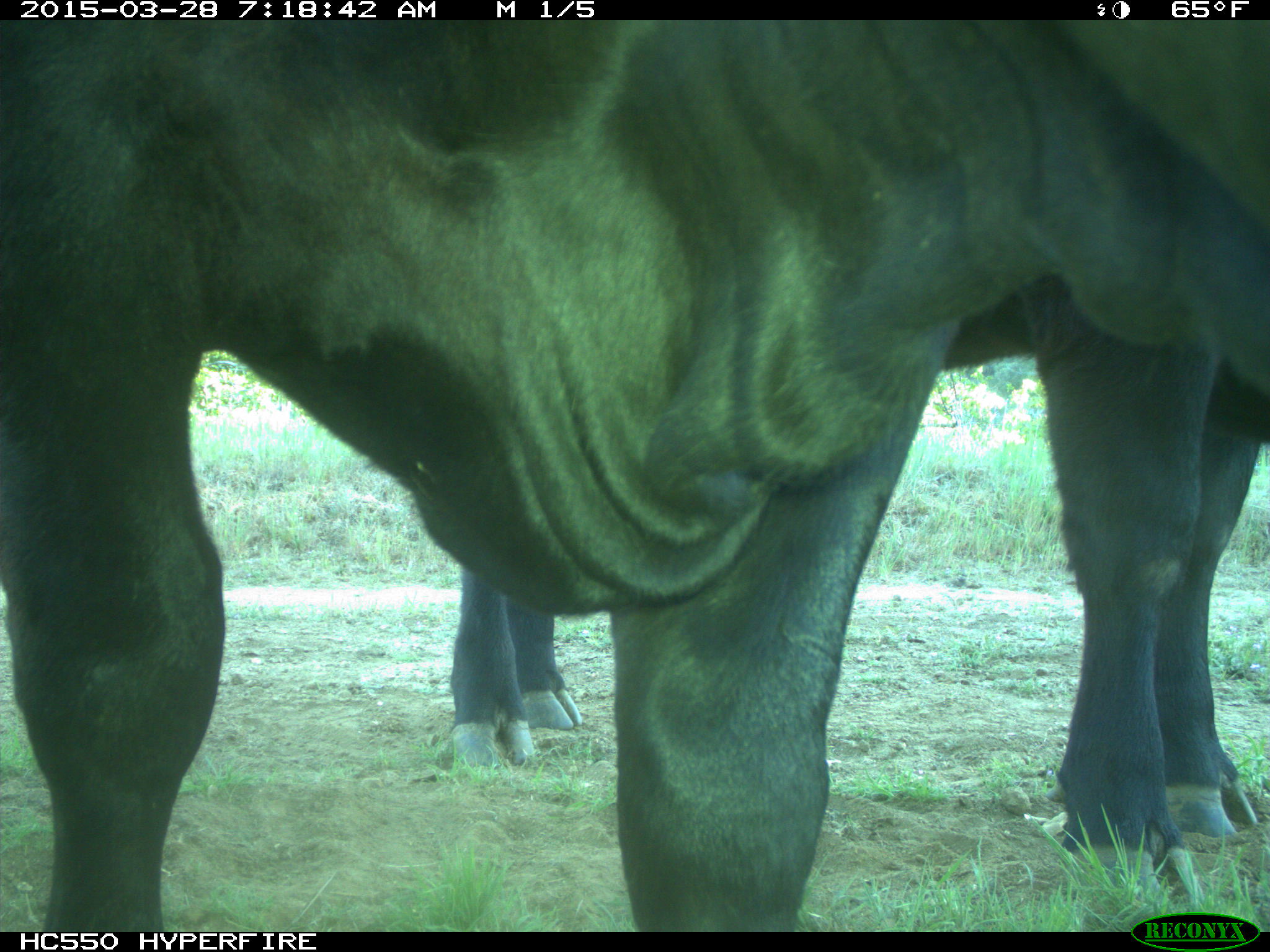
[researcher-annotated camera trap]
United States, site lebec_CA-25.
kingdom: Animalia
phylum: Chordata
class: Mammalia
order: Artiodactyla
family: Bovidae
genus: Bos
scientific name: Bos taurus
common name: domestic cow